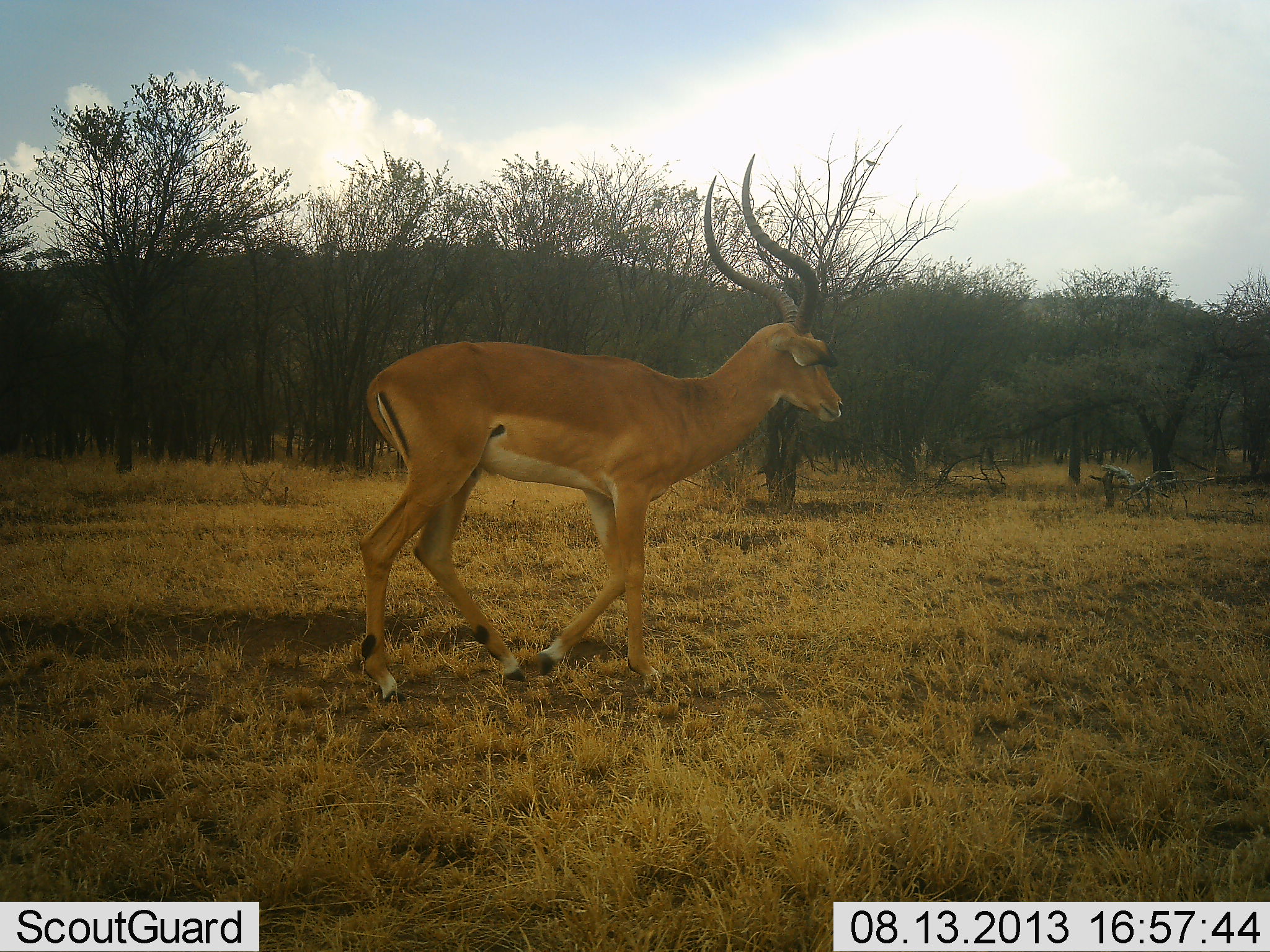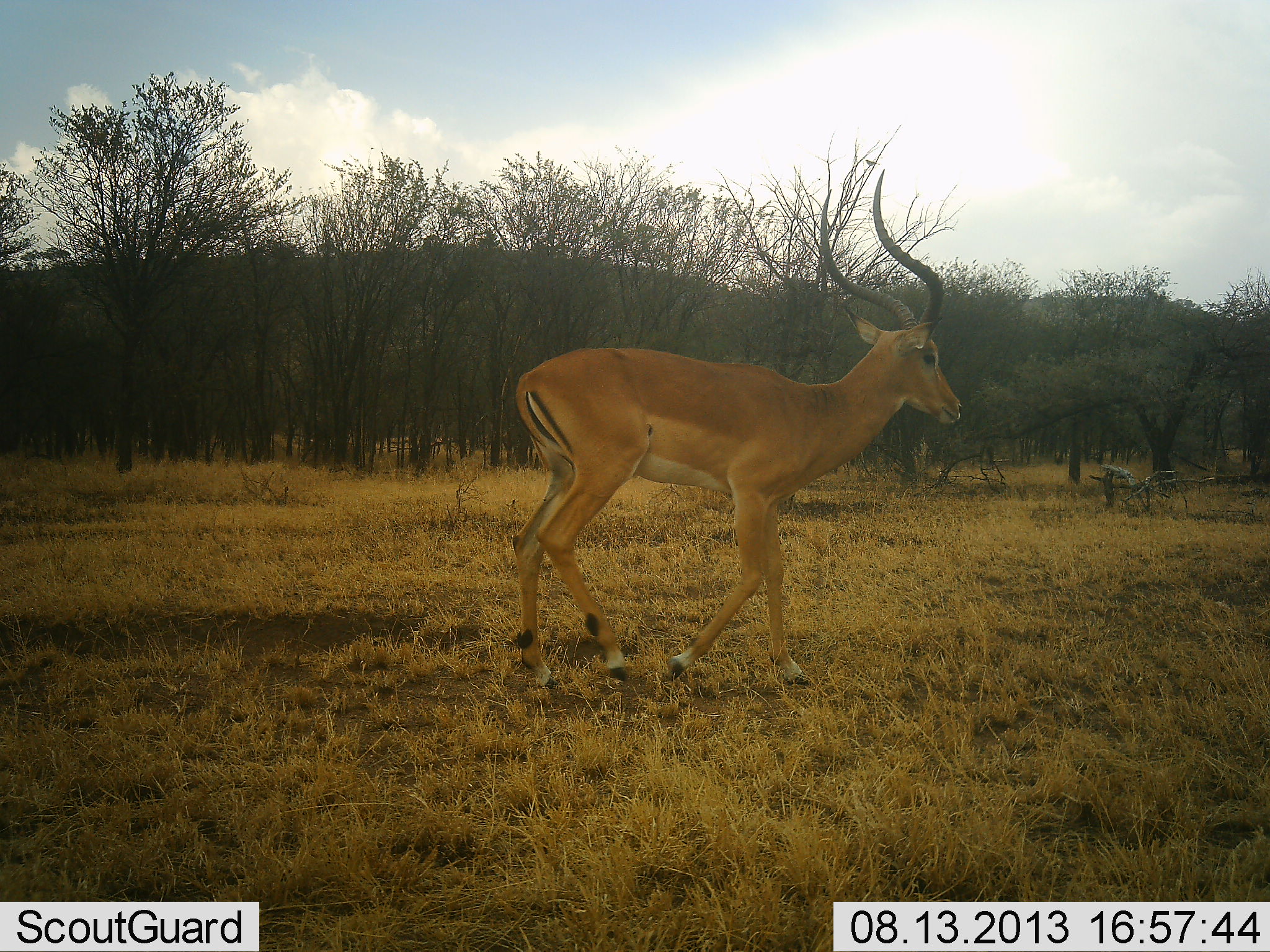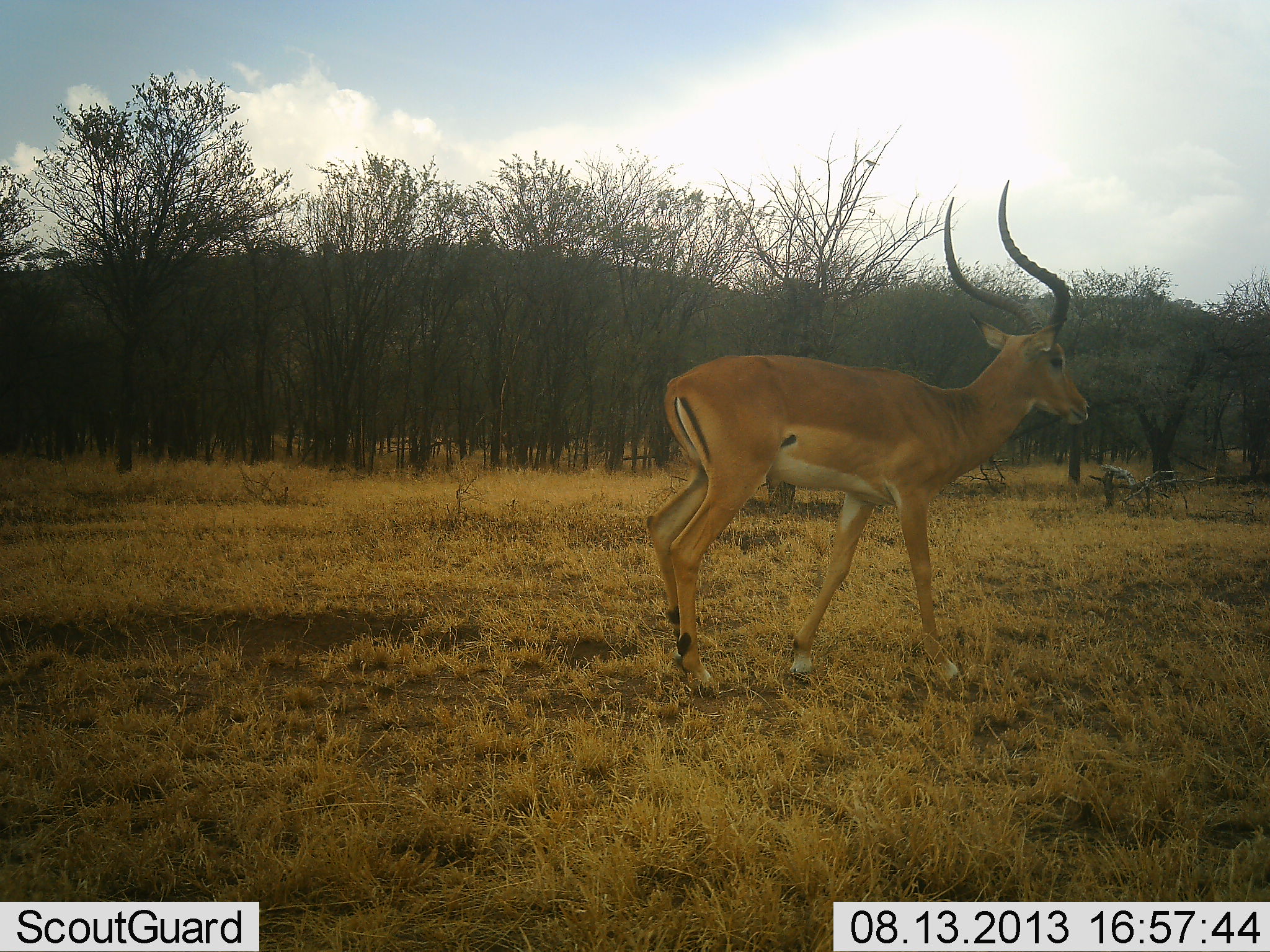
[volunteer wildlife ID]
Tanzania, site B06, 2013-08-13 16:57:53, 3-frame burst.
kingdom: Animalia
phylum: Chordata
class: Mammalia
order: Artiodactyla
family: Bovidae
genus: Aepyceros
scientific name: Aepyceros melampus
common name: impala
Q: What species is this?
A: Impala (Aepyceros melampus).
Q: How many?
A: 1.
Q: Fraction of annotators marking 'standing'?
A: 0%.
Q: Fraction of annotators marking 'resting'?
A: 0%.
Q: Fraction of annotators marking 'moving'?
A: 100%.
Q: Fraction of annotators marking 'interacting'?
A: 0%.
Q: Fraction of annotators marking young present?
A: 0%.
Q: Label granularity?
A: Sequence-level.